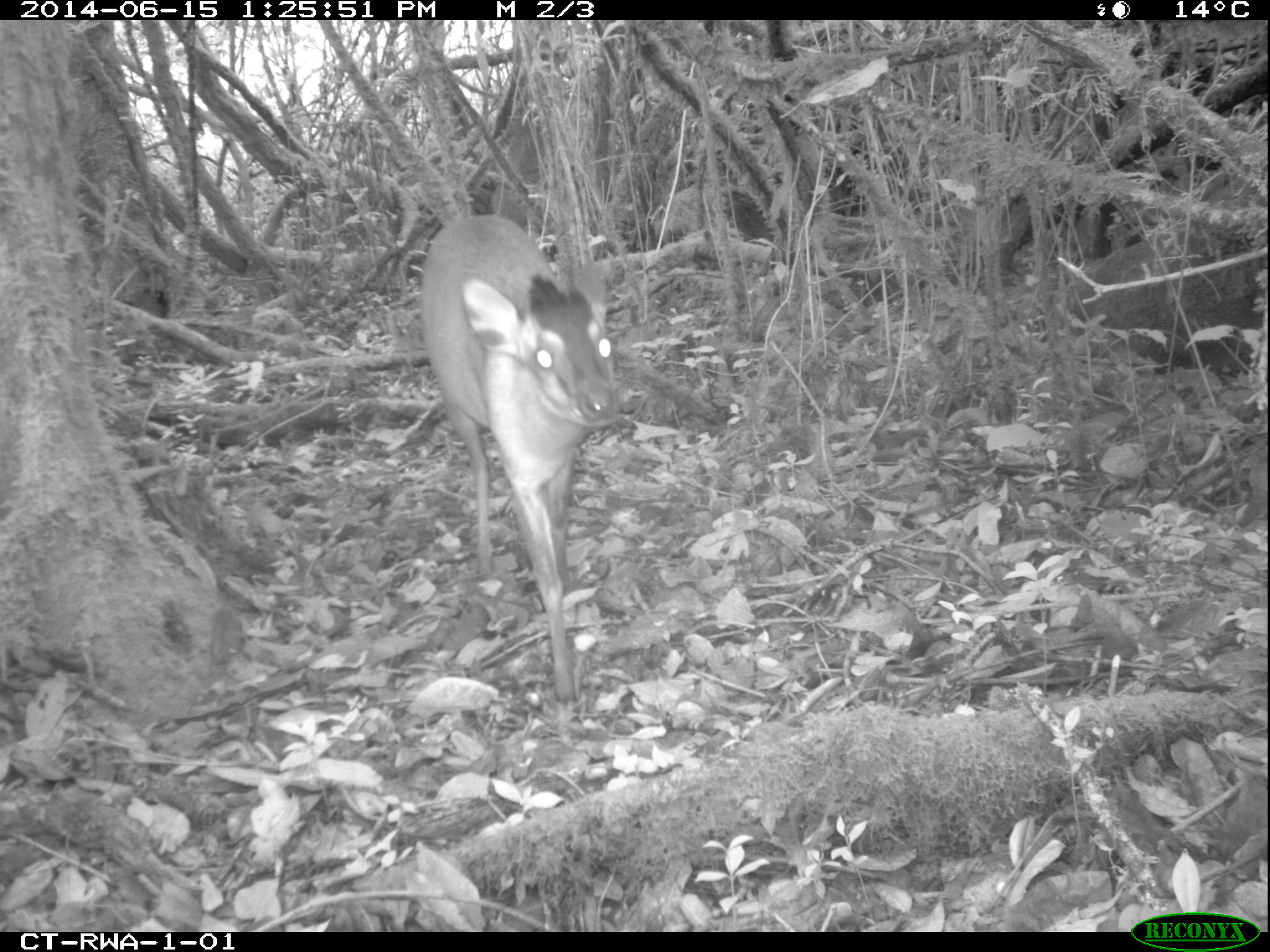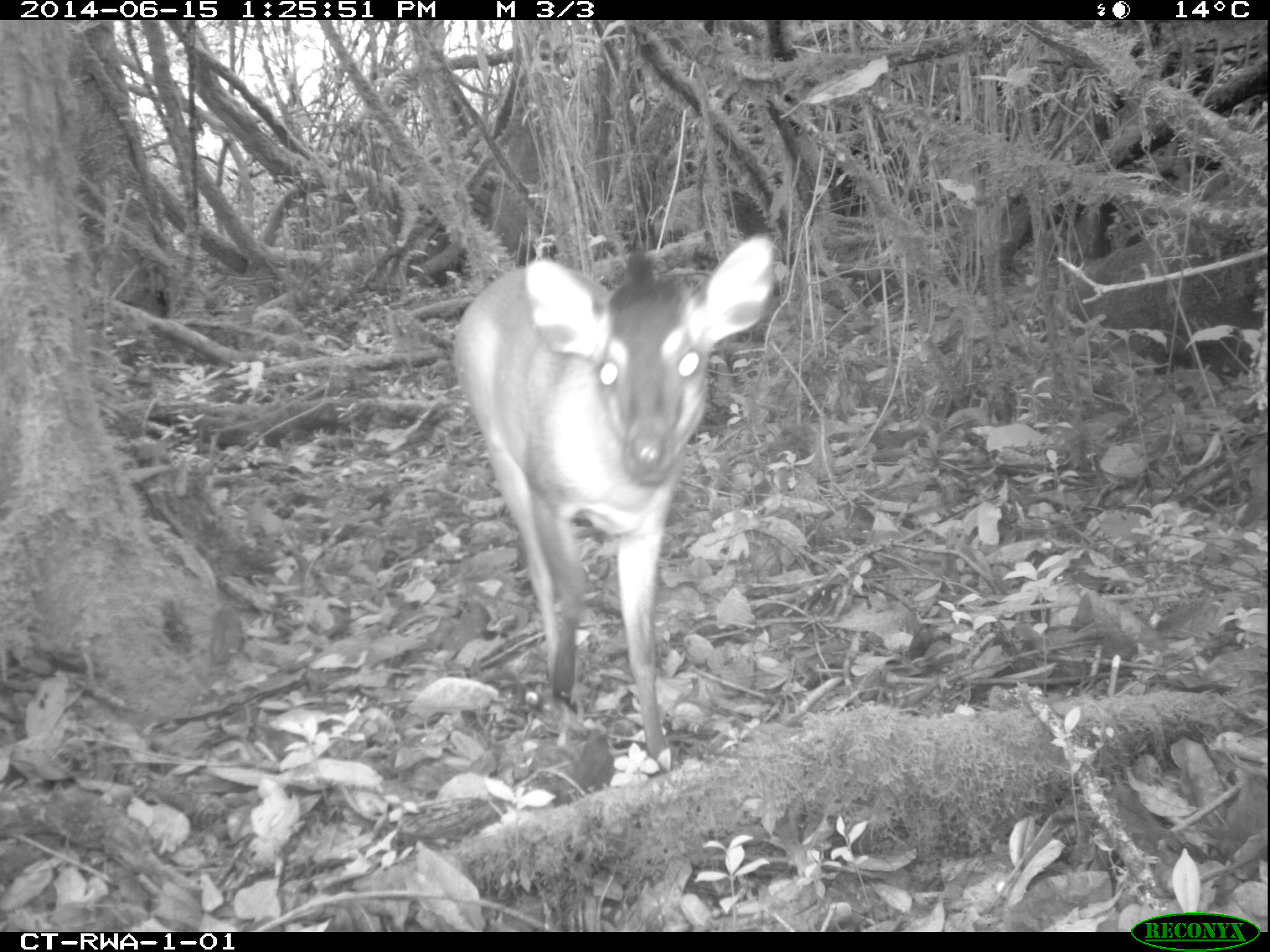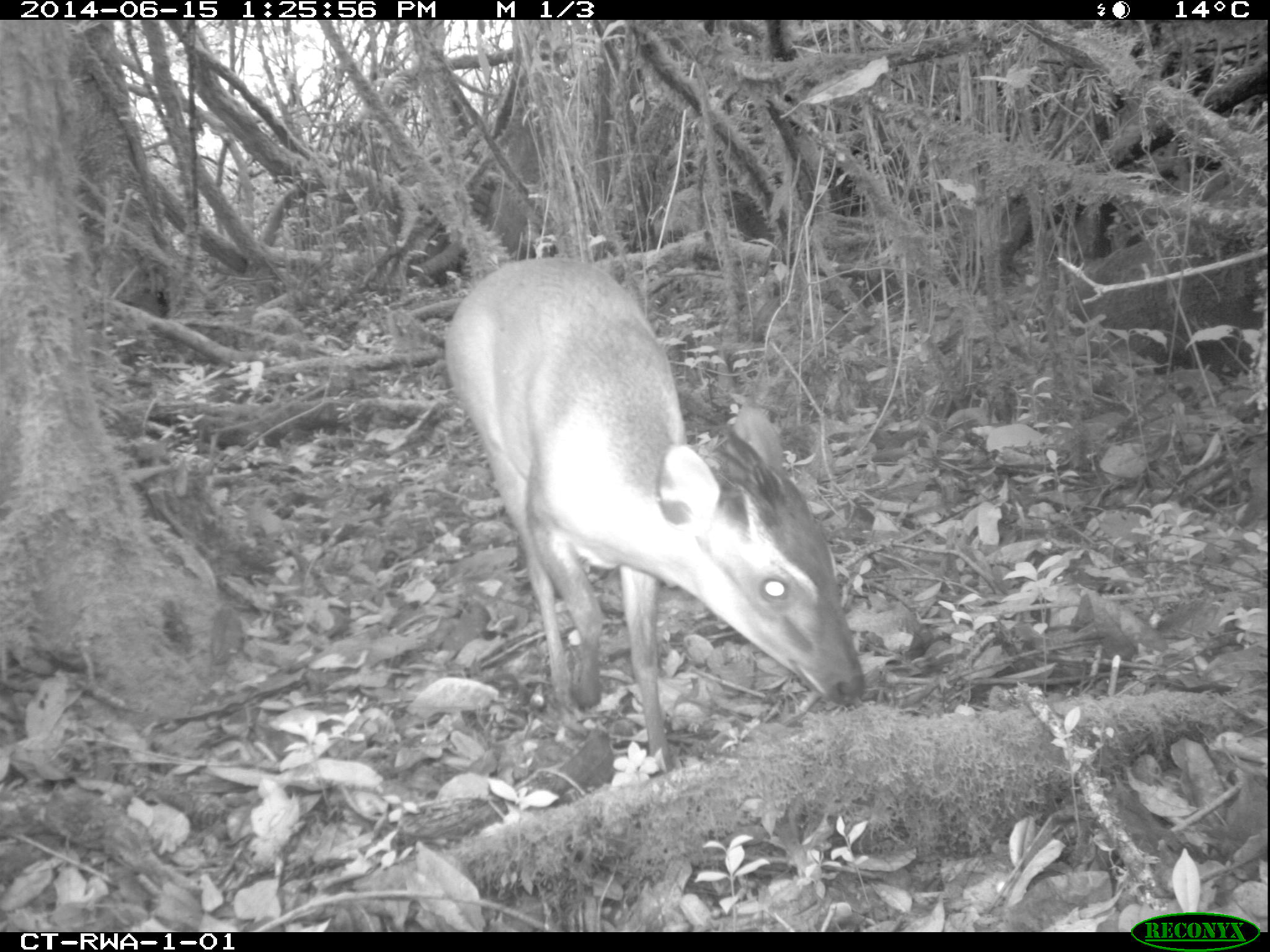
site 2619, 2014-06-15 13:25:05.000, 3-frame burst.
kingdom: Animalia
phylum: Chordata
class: Mammalia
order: Artiodactyla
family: Bovidae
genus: Cephalophus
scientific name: Cephalophus nigrifrons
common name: black-fronted duiker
Cephalophus nigrifrons (black-fronted duiker), count 1.